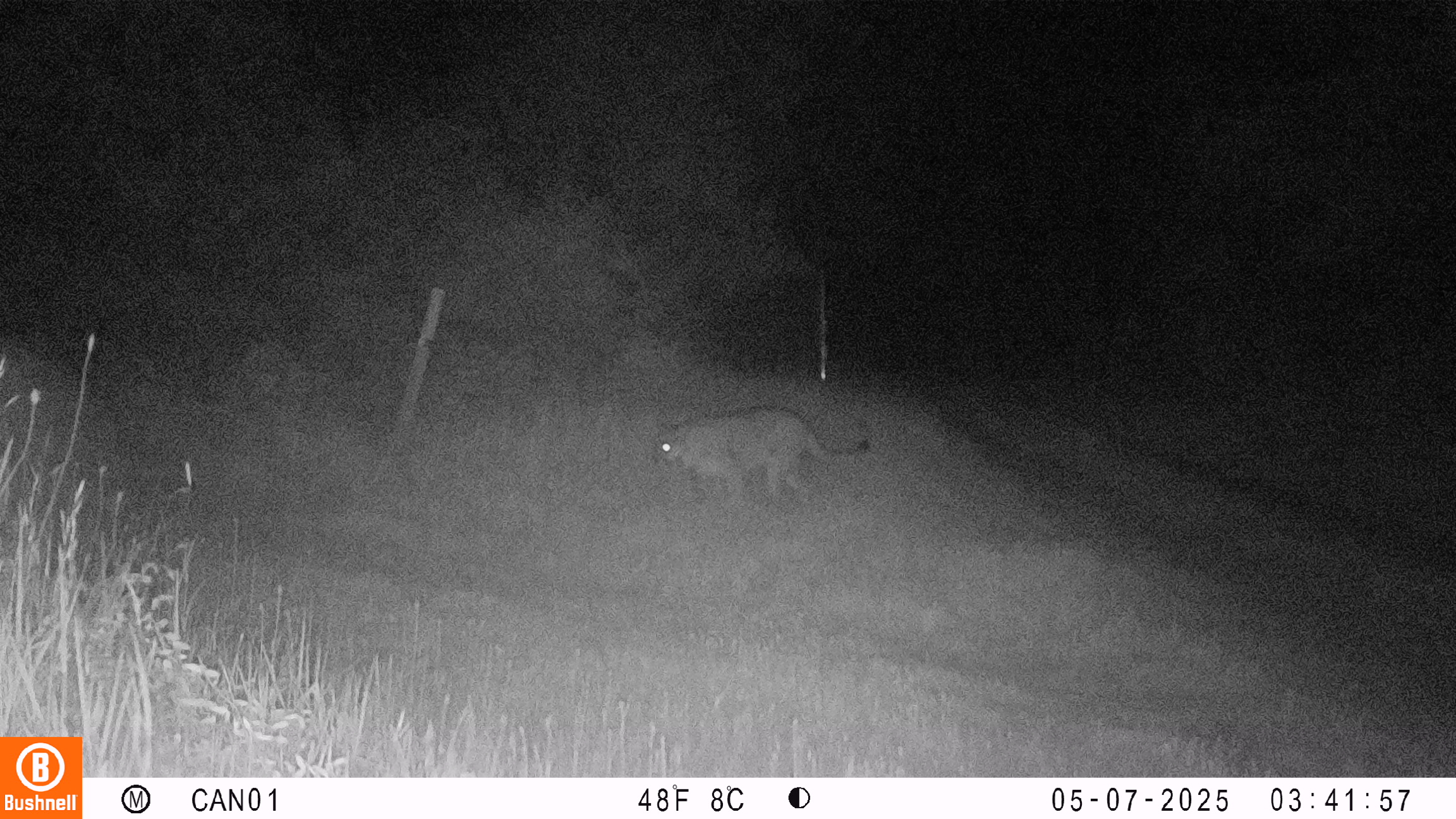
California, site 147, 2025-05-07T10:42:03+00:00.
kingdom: Animalia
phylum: Chordata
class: Mammalia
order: Carnivora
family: Felidae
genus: Puma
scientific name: Puma concolor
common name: puma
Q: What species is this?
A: Puma (Puma concolor).